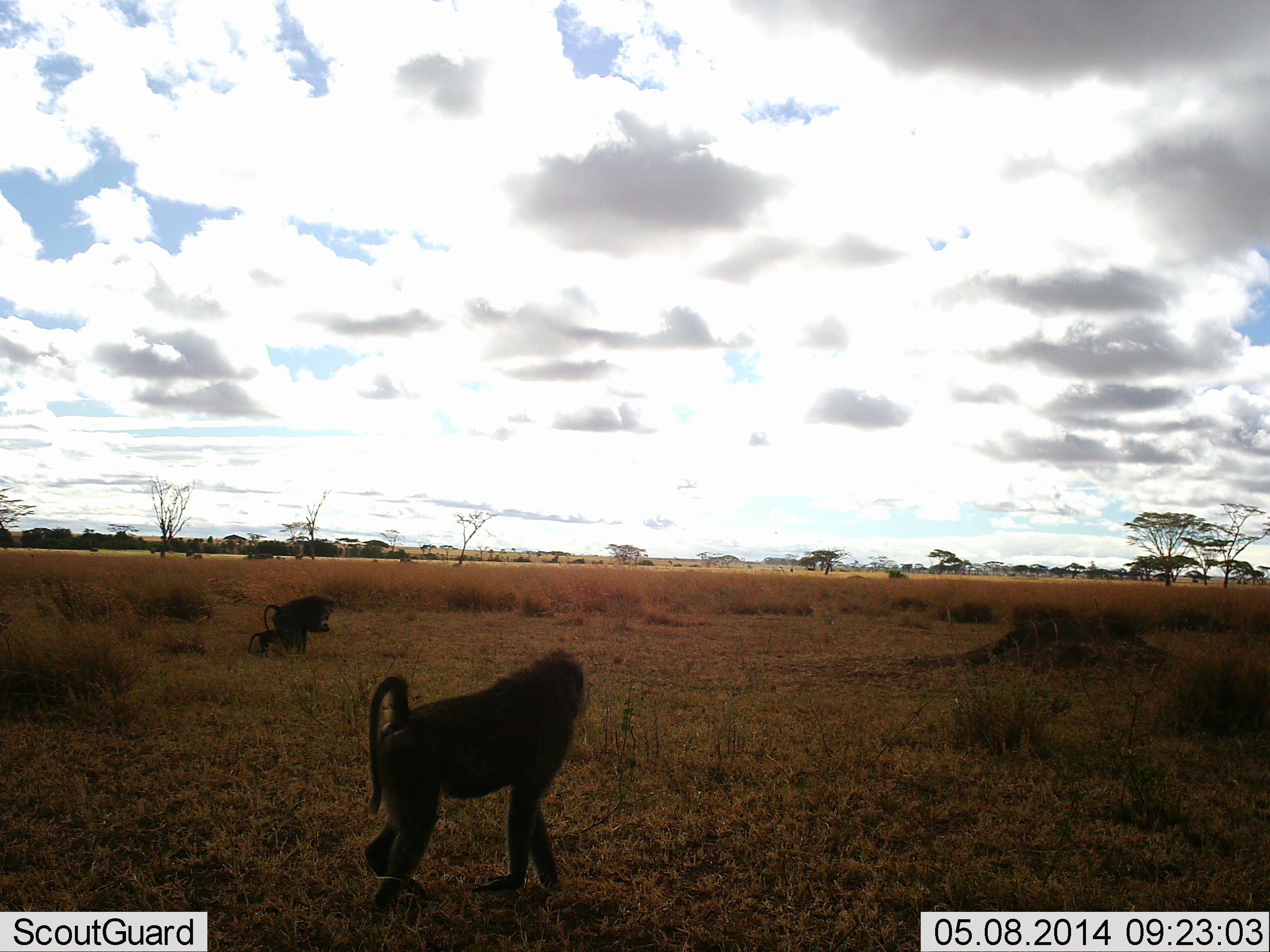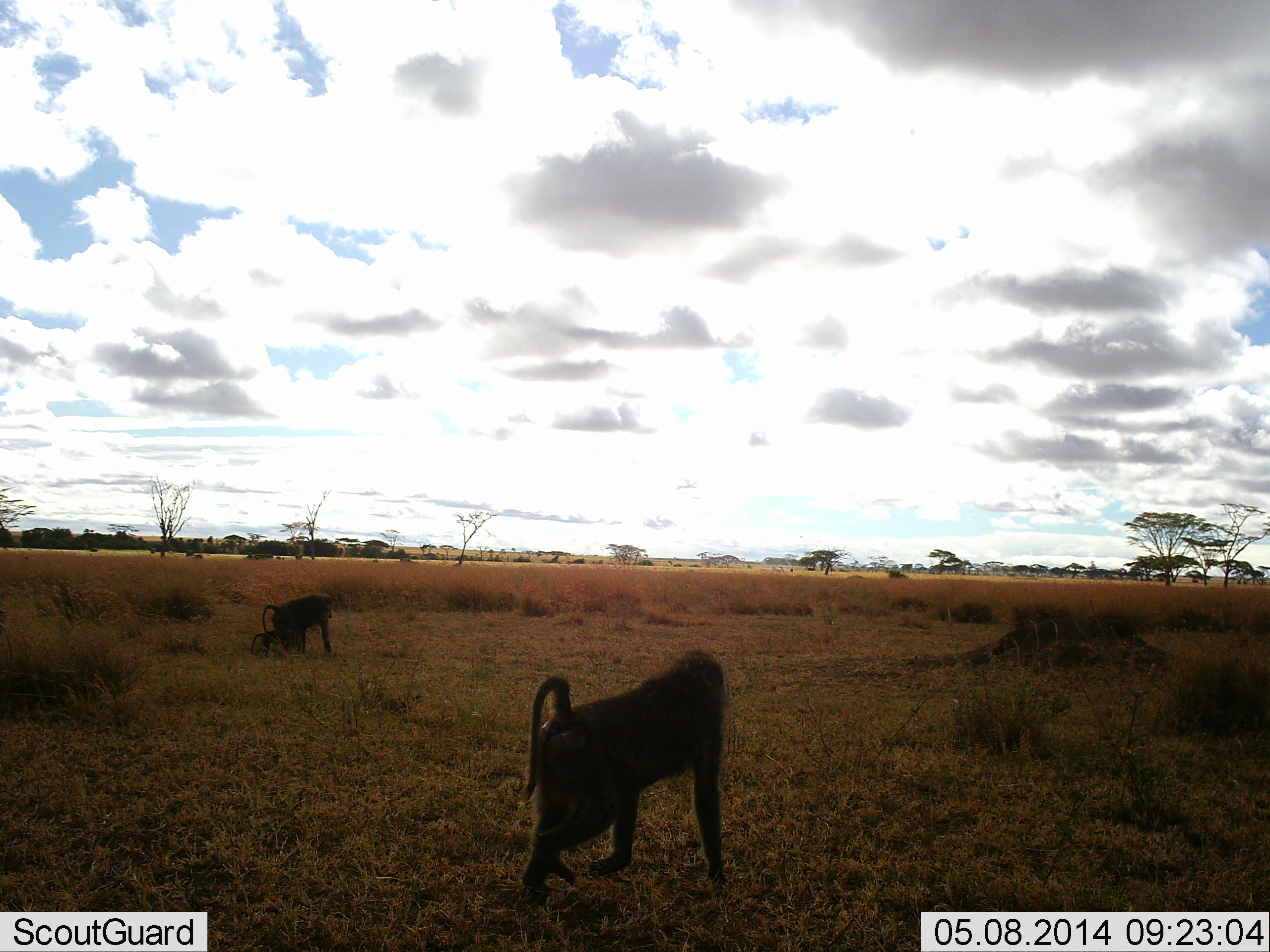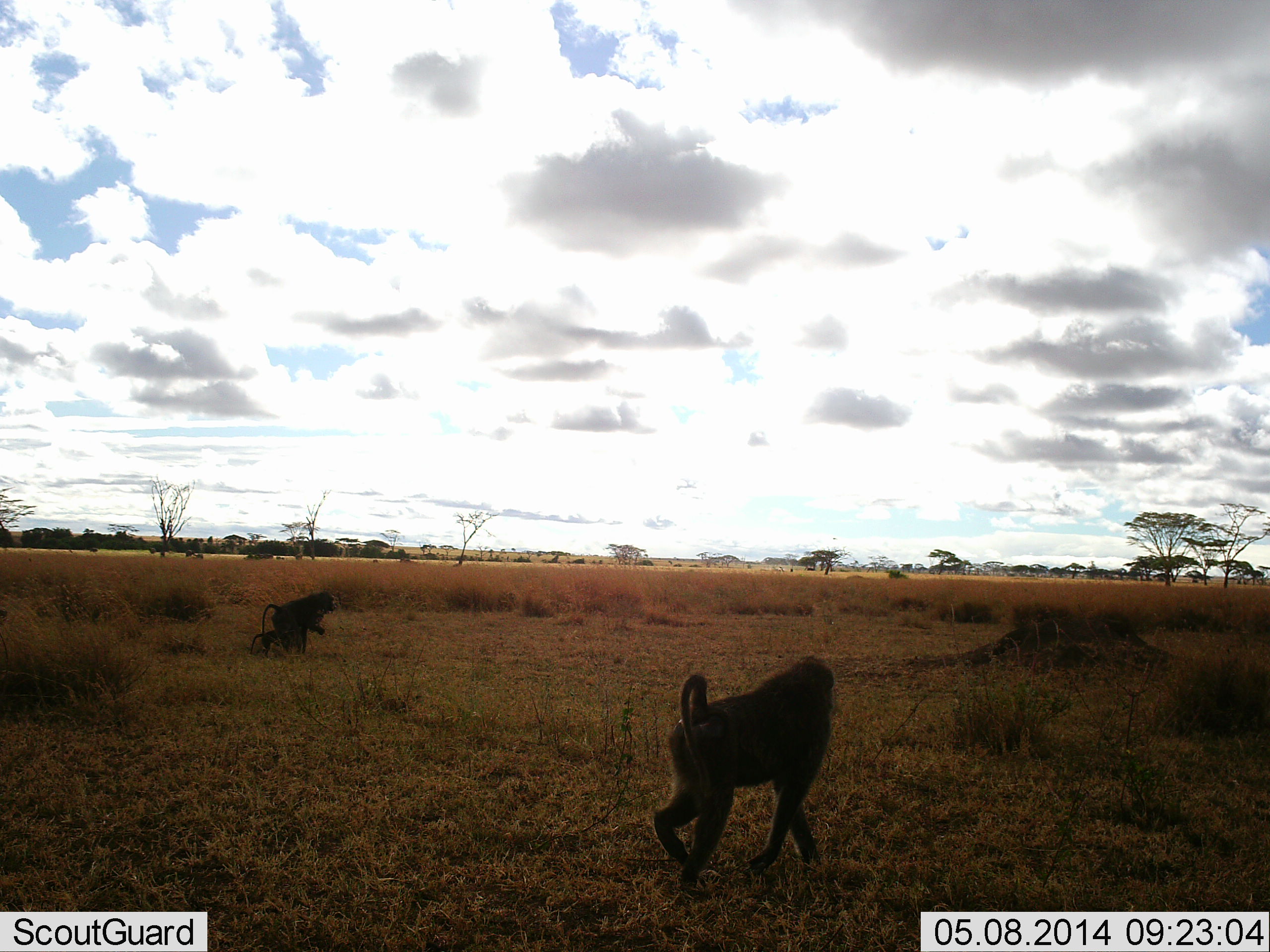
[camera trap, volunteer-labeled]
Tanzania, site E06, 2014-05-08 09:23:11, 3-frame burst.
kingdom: Animalia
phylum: Chordata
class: Mammalia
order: Primates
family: Cercopithecidae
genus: Papio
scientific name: Papio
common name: baboon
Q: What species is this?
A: Baboon (Papio).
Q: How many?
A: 3.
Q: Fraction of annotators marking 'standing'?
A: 20%.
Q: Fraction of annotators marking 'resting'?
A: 0%.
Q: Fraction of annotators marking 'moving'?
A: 100%.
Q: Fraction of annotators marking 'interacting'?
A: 0%.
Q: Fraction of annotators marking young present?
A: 40%.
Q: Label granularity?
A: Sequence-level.